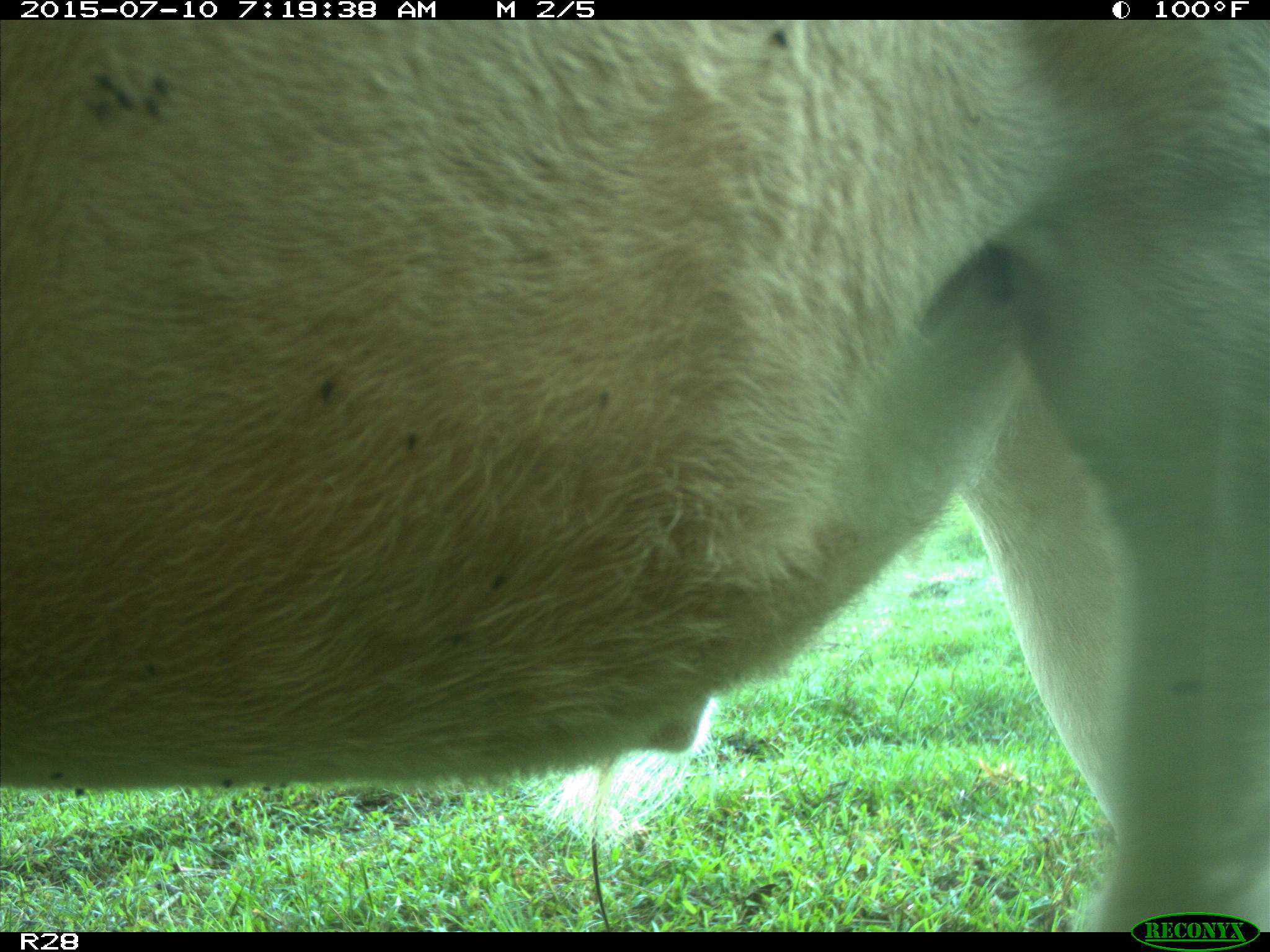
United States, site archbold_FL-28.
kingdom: Animalia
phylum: Chordata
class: Mammalia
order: Artiodactyla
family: Bovidae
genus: Bos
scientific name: Bos taurus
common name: domestic cow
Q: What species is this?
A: Bos taurus (domestic cow).